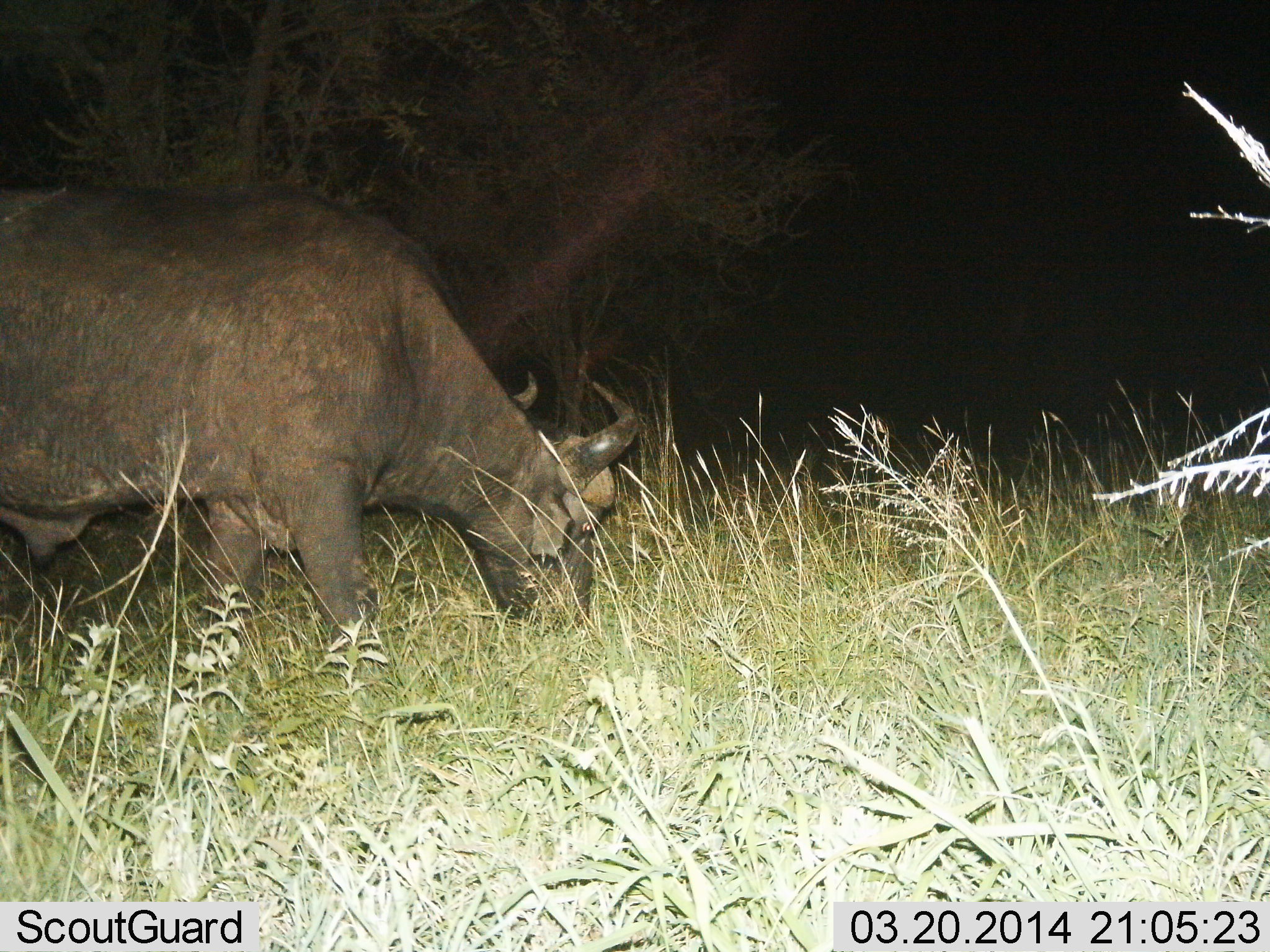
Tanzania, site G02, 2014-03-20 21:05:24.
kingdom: Animalia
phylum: Chordata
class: Mammalia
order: Artiodactyla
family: Bovidae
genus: Syncerus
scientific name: Syncerus caffer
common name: cape buffalo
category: buffalo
Buffalo (cape buffalo) (Syncerus caffer), count 1. Behavior (volunteer vote fractions): standing 20%, resting 0%, moving 0%, interacting 0%. Young present (vote fraction): 0%. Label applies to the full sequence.